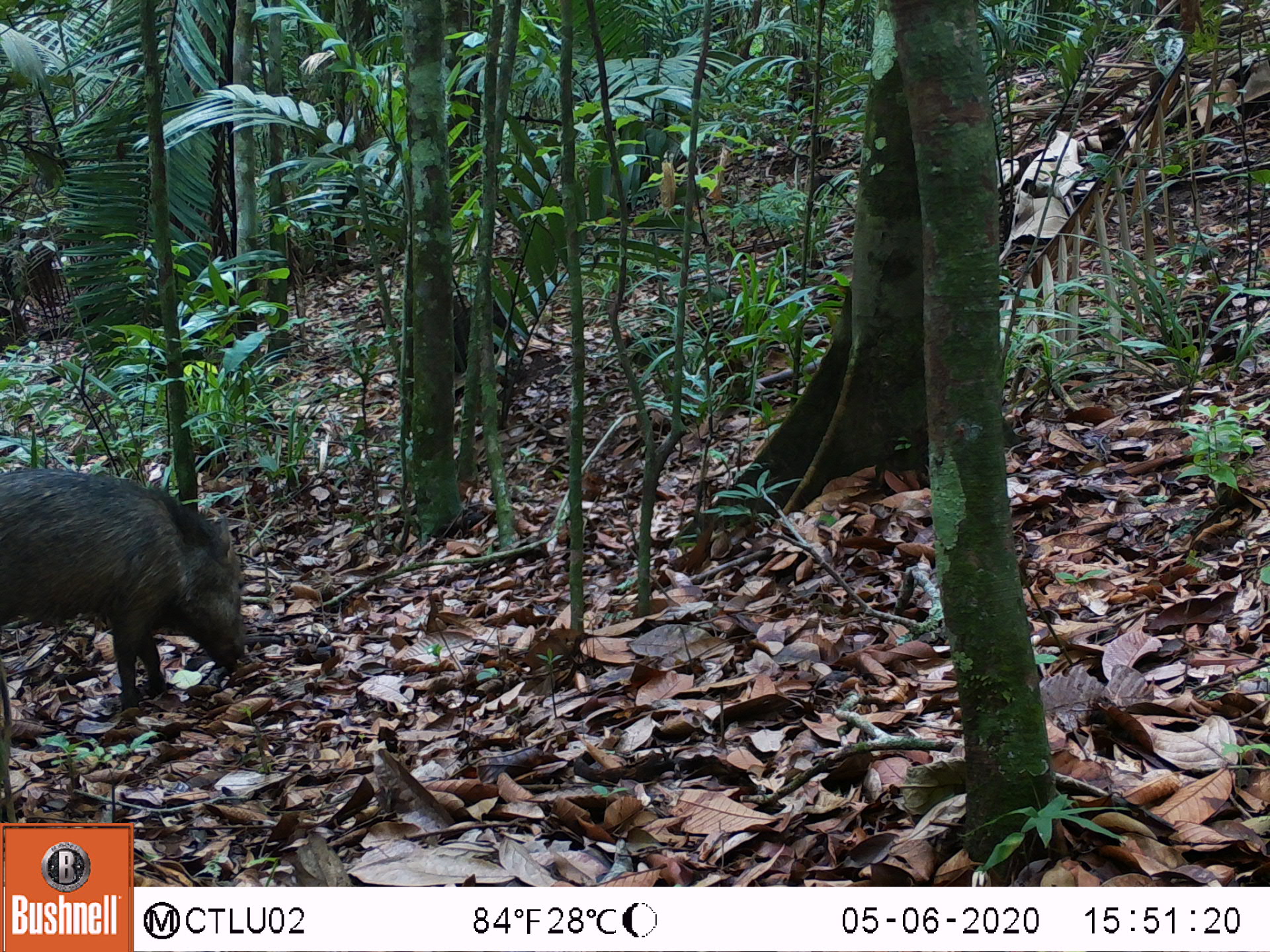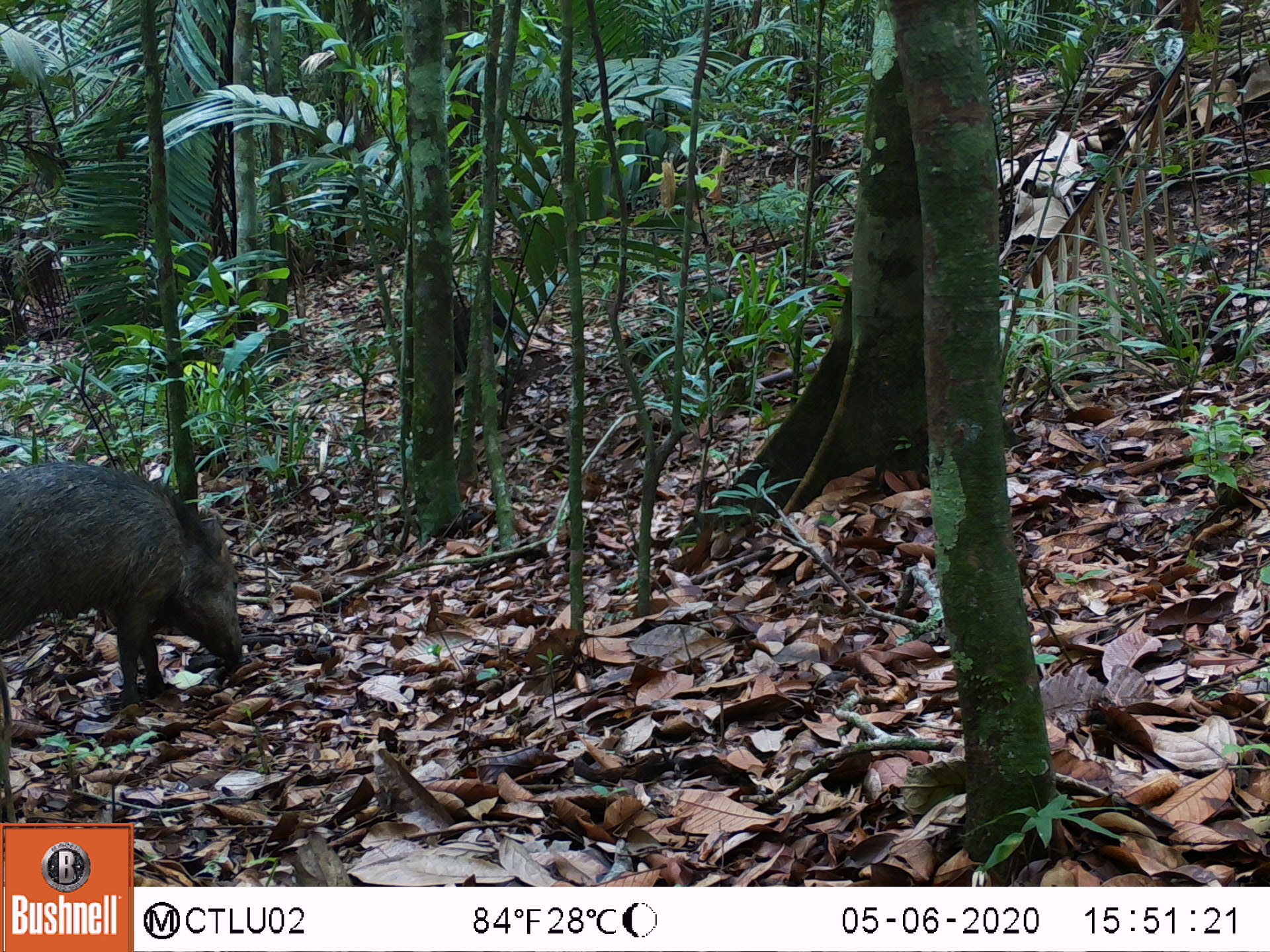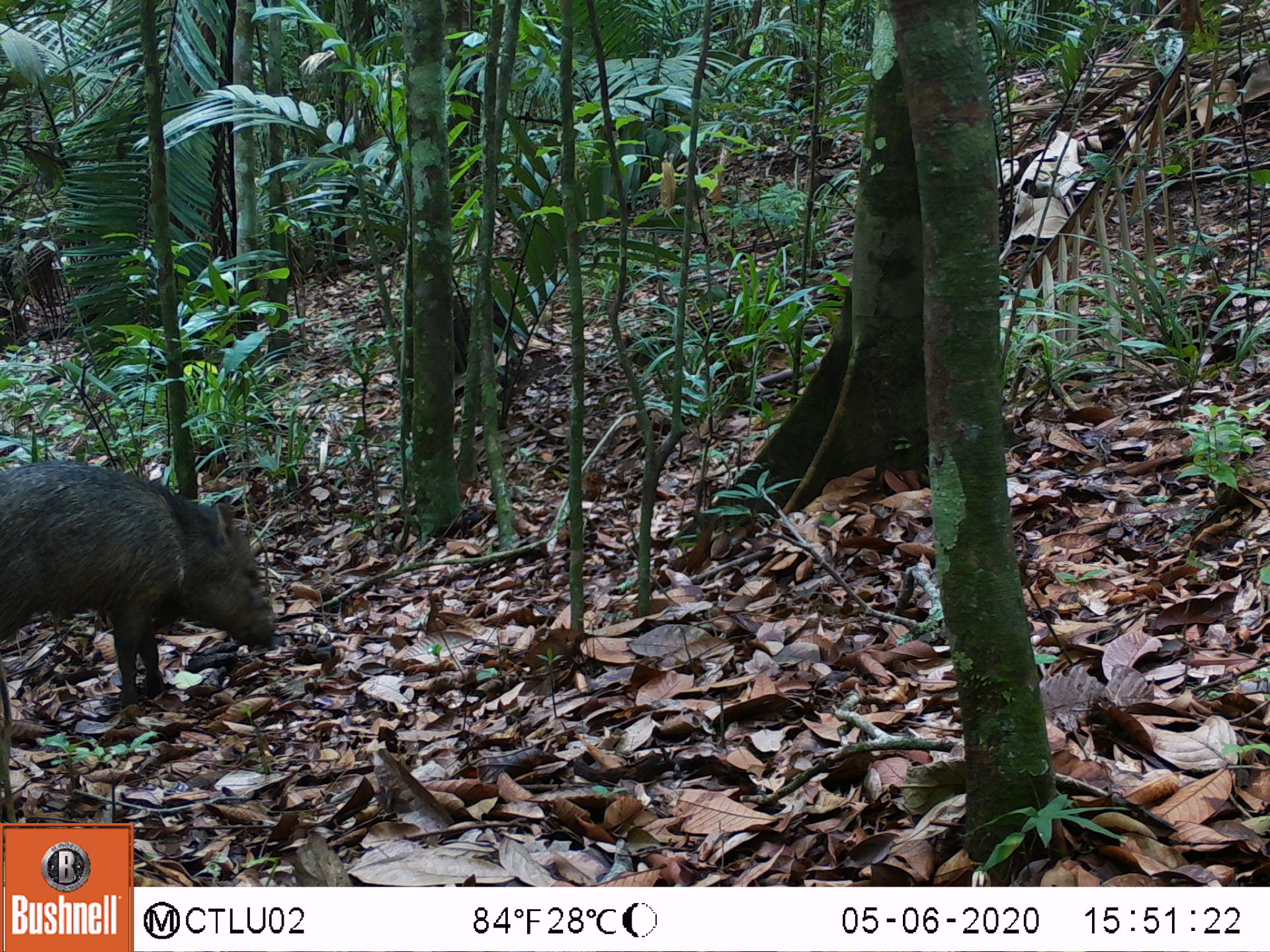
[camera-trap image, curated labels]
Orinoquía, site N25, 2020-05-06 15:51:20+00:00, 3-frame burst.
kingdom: Animalia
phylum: Chordata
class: Mammalia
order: Artiodactyla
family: Tayassuidae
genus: Pecari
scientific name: Pecari tajacu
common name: collared peccary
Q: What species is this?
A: Collared peccary (Pecari tajacu).